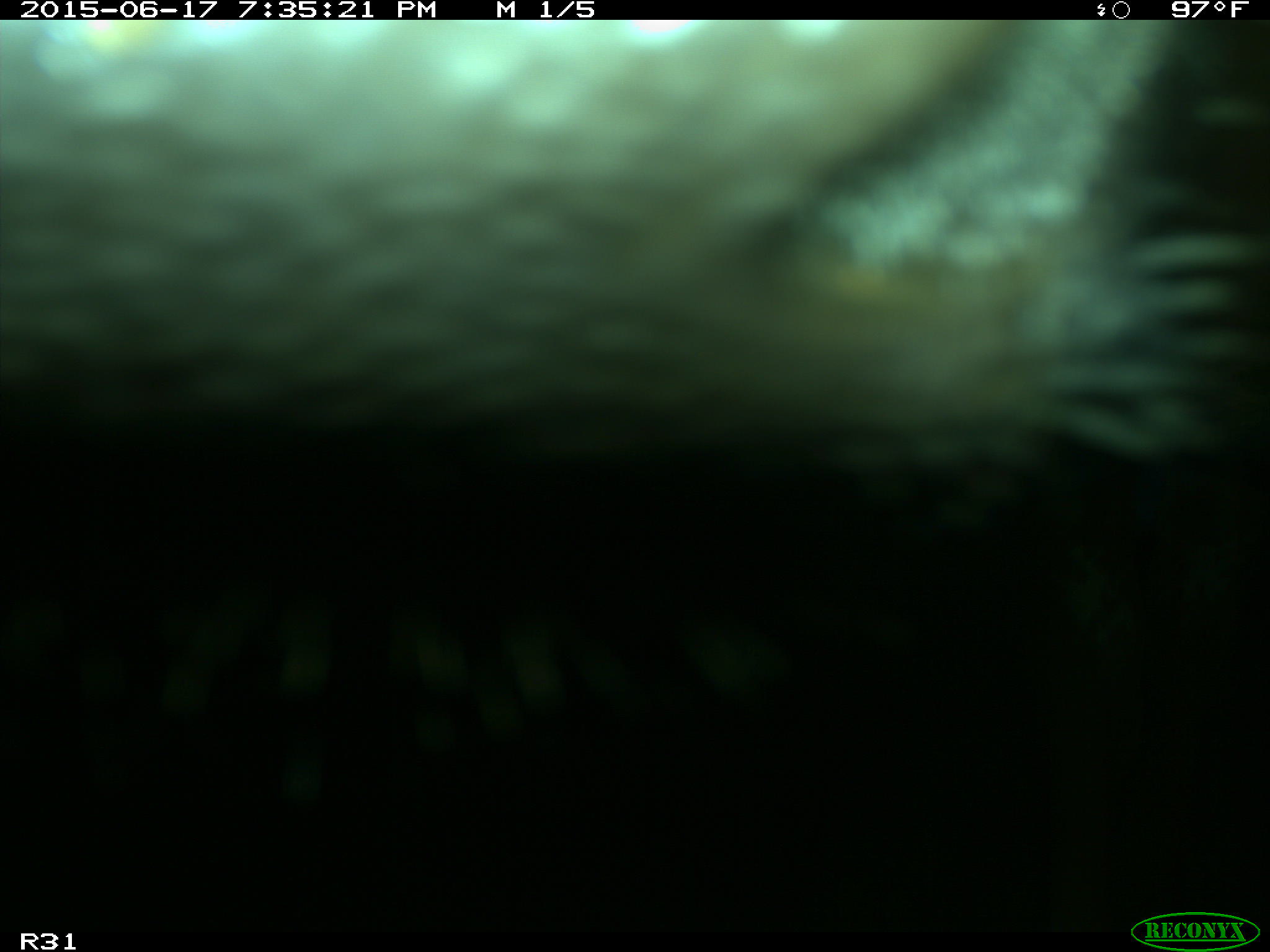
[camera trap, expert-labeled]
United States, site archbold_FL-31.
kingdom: Animalia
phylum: Chordata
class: Mammalia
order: Artiodactyla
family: Bovidae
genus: Bos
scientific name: Bos taurus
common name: domestic cow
Bos taurus (domestic cow).